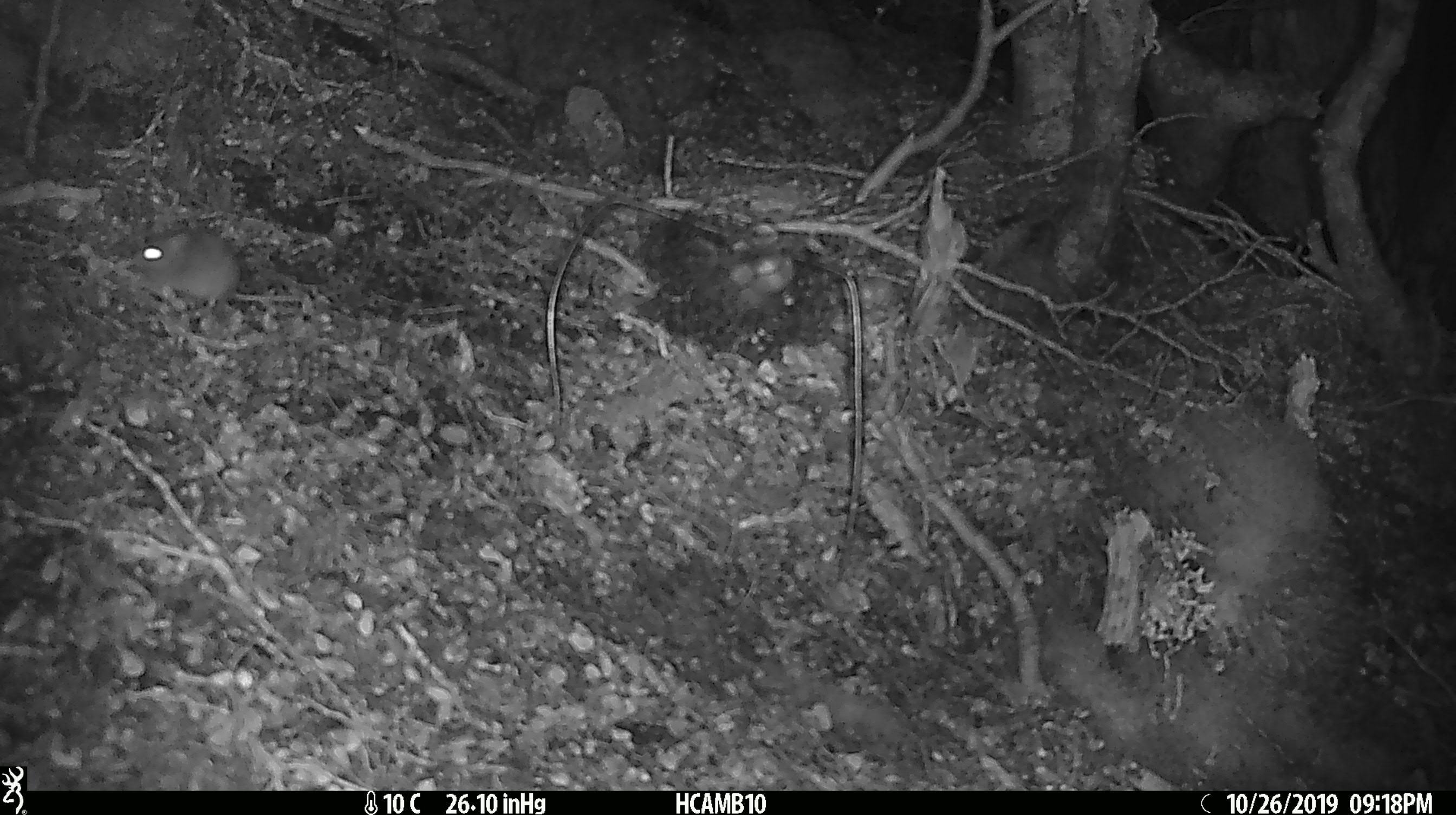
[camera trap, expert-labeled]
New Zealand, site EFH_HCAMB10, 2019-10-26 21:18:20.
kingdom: Animalia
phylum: Chordata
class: Mammalia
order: Rodentia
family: Muridae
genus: Mus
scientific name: Mus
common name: mouse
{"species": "mouse (Mus)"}